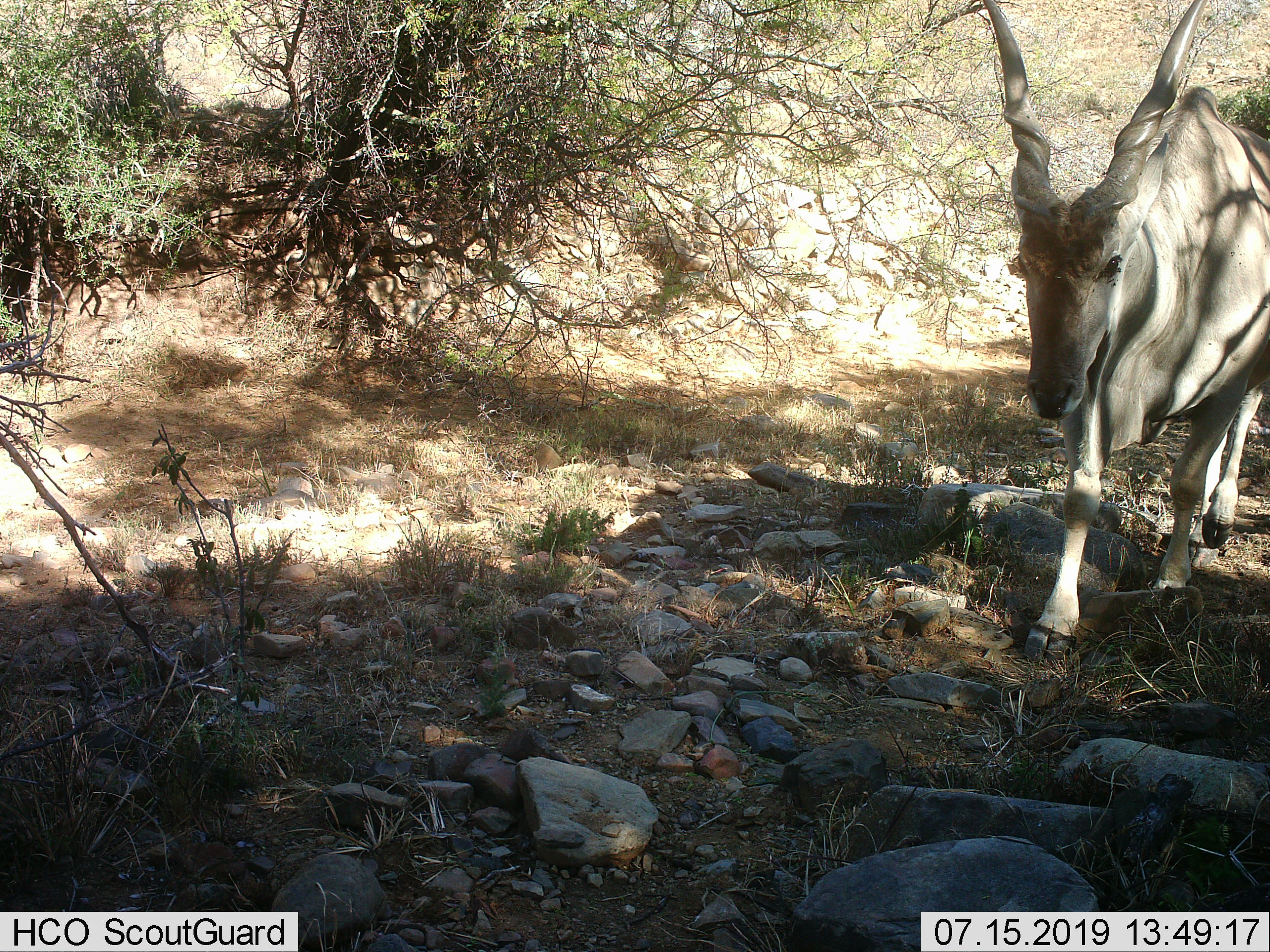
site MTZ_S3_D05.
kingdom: Animalia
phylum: Chordata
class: Mammalia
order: Artiodactyla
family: Bovidae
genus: Tragelaphus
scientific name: Tragelaphus oryx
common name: eland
Eland (Tragelaphus oryx), count 1. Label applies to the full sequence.